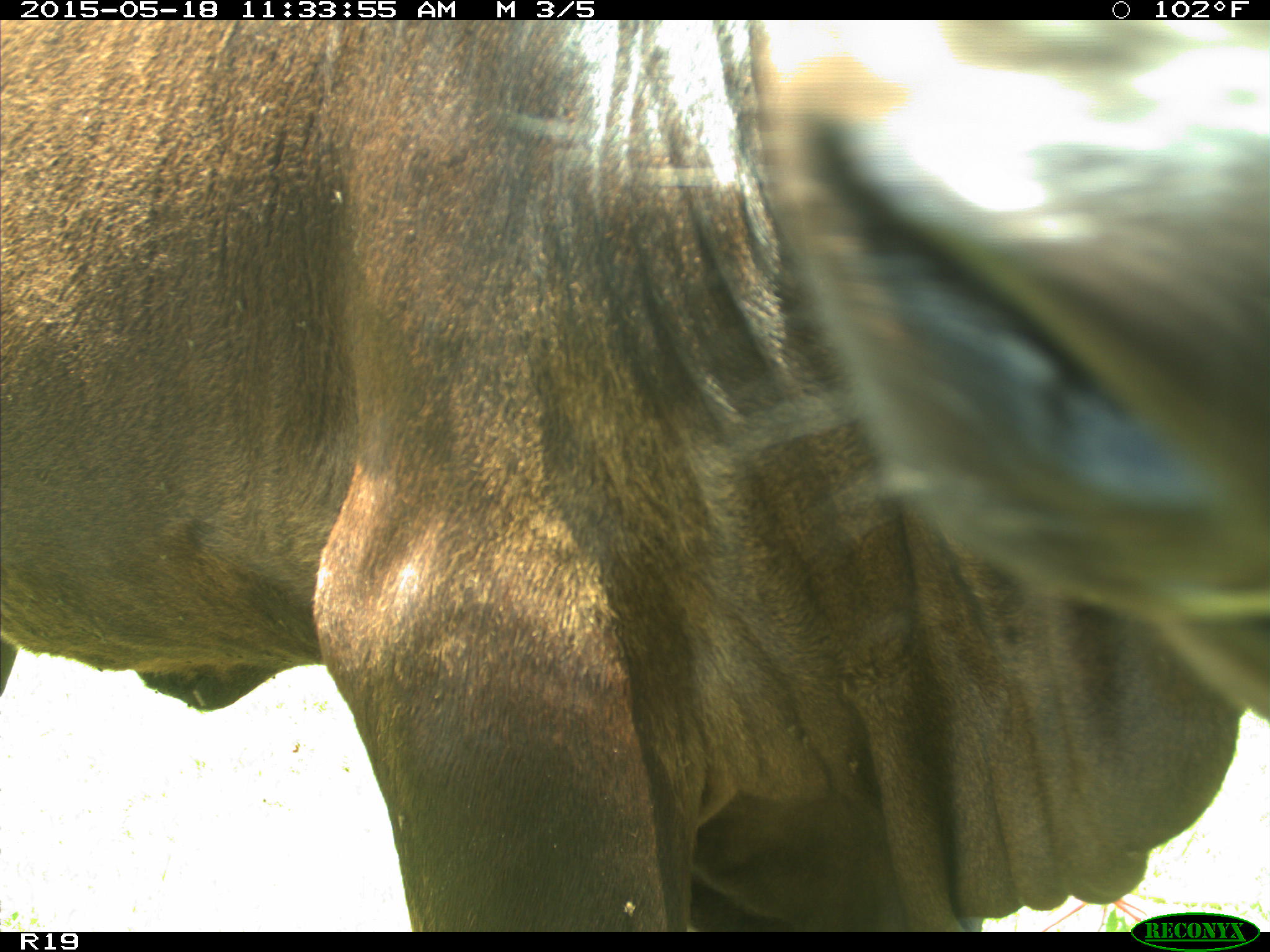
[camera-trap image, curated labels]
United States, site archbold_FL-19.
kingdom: Animalia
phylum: Chordata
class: Mammalia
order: Artiodactyla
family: Bovidae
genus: Bos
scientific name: Bos taurus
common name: domestic cow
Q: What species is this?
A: Bos taurus (domestic cow).